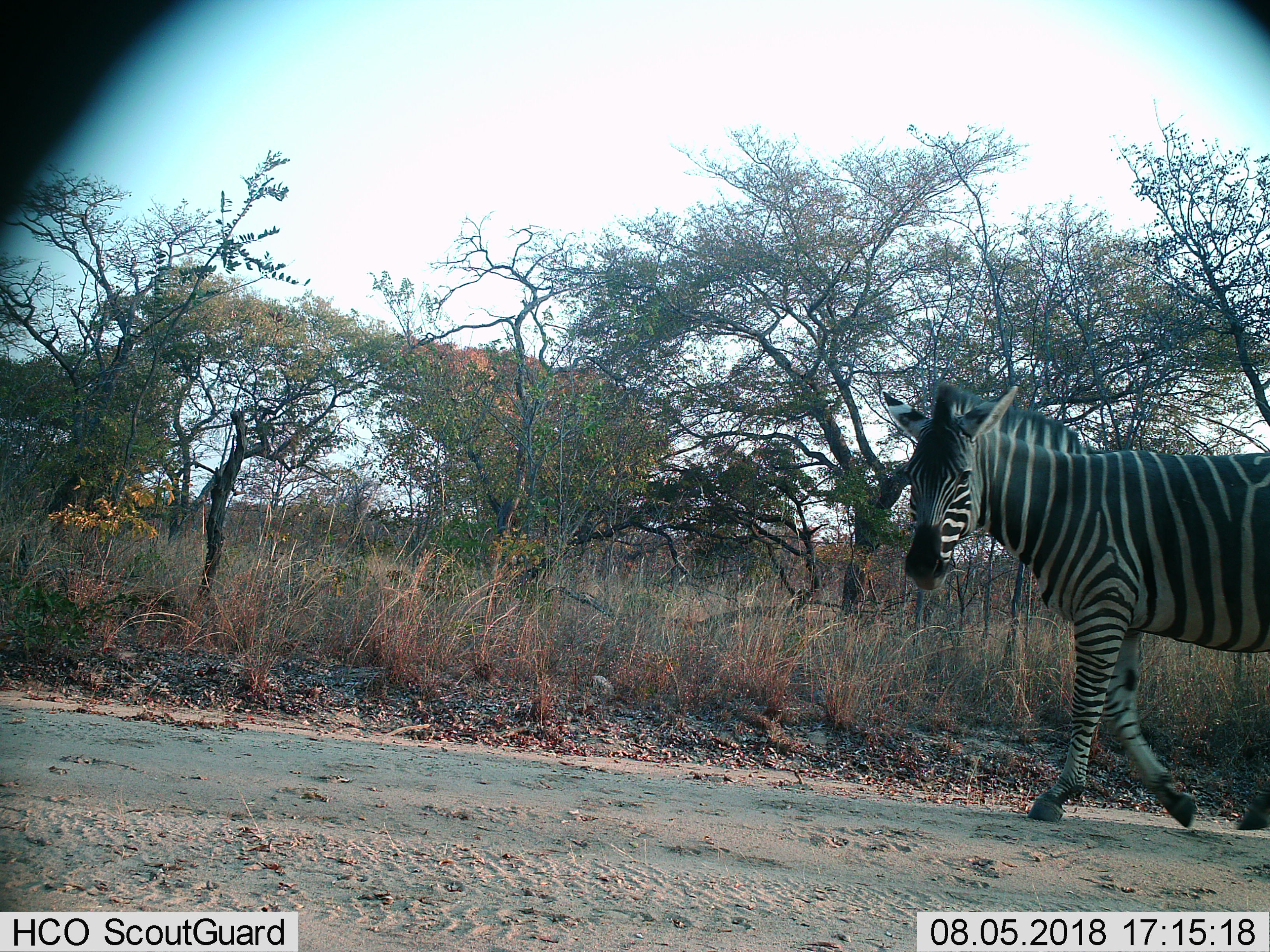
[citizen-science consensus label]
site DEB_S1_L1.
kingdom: Animalia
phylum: Chordata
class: Mammalia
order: Perissodactyla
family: Equidae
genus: Equus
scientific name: Equus quagga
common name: plains zebra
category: zebraplains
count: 1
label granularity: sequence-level